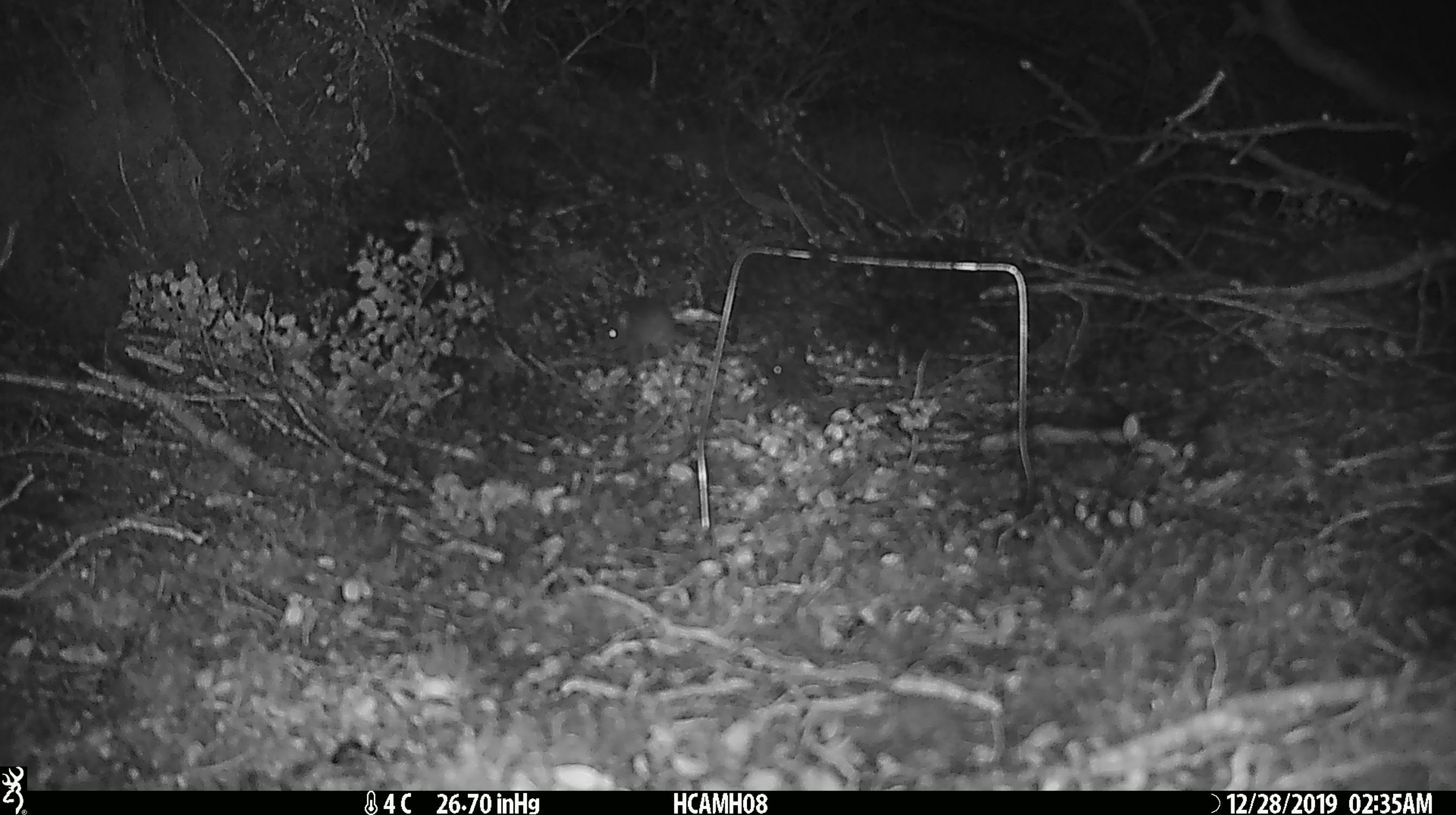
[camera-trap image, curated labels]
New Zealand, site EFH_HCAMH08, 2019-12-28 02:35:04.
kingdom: Animalia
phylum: Chordata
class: Mammalia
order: Rodentia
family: Muridae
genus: Mus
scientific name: Mus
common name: mouse